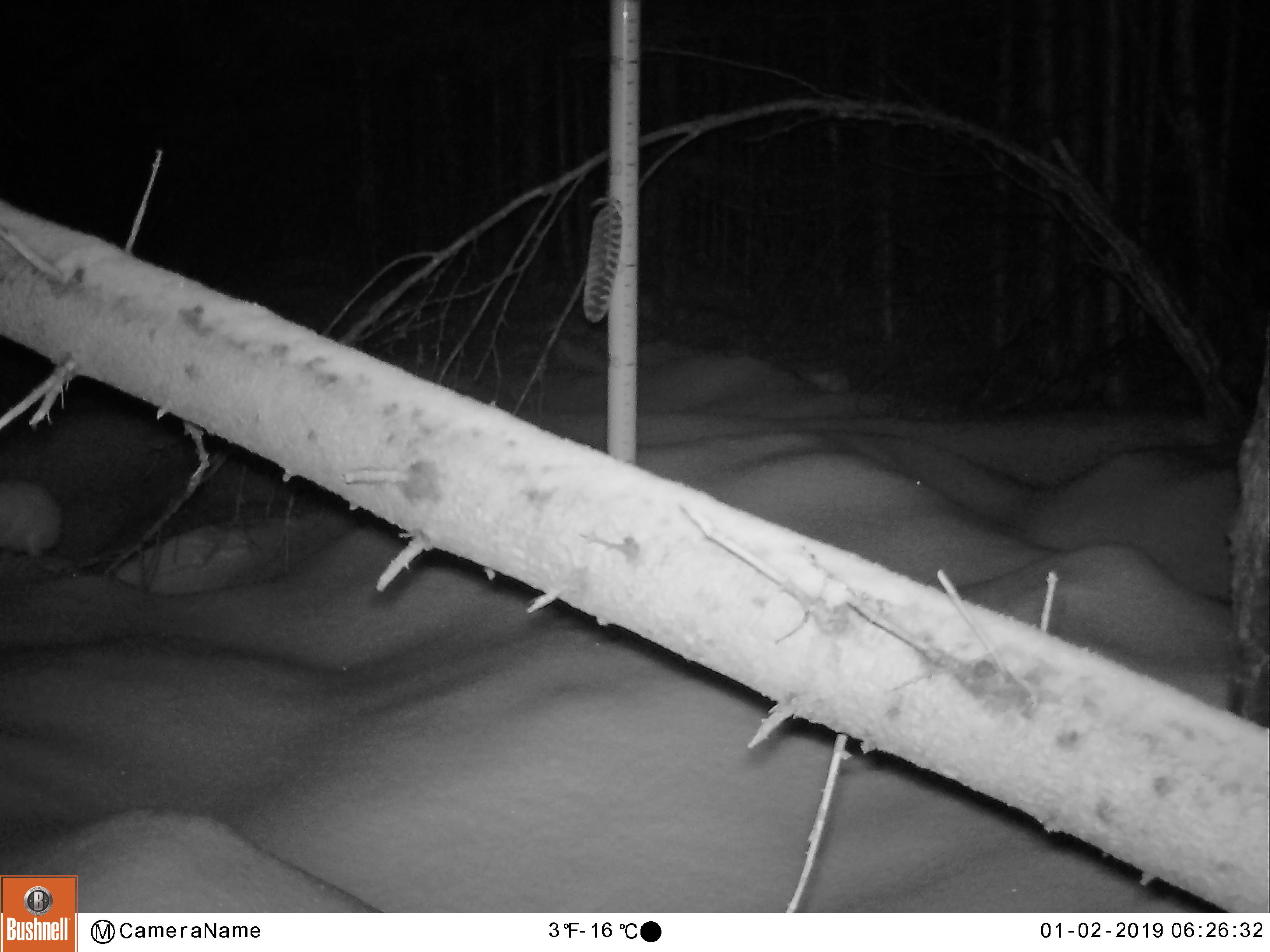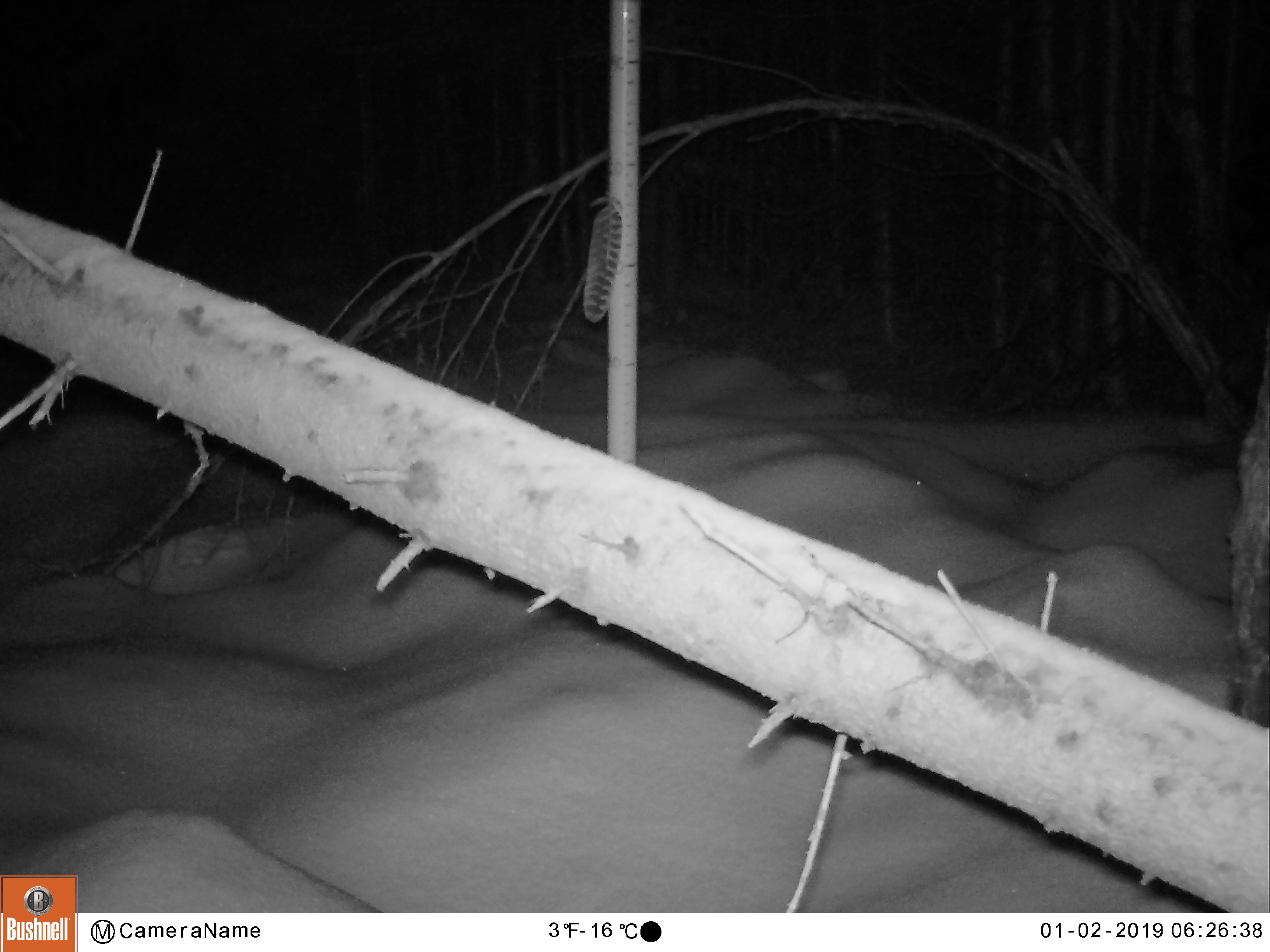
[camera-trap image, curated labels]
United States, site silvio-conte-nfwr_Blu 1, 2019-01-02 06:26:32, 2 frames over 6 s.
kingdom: Animalia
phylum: Chordata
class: Mammalia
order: Lagomorpha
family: Leporidae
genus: Lepus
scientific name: Lepus americanus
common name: snowshoe hare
Snowshoe hare (Lepus americanus).